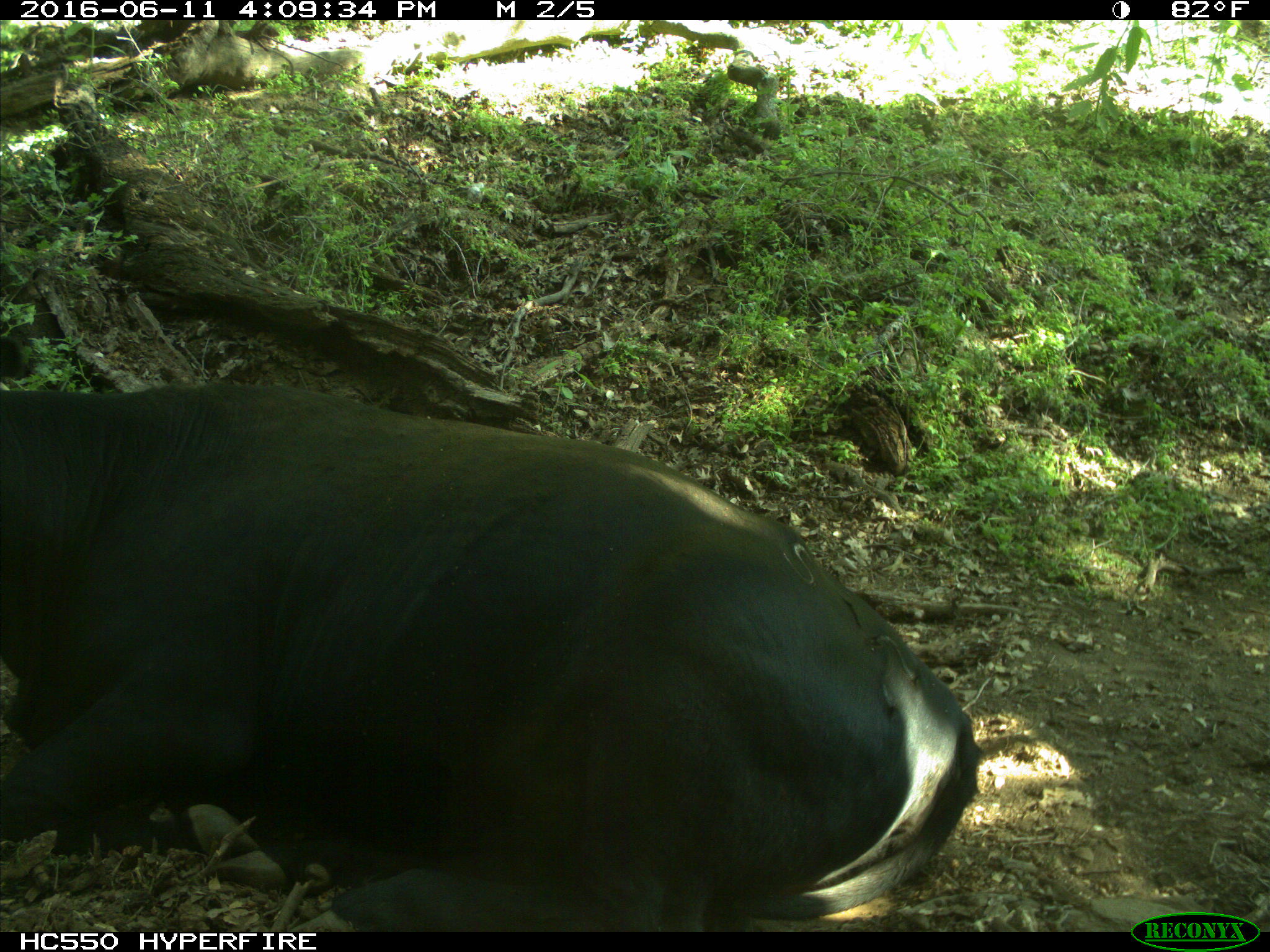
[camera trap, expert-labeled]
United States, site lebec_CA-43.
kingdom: Animalia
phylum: Chordata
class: Mammalia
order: Artiodactyla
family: Bovidae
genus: Bos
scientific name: Bos taurus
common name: domestic cow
Bos taurus (domestic cow).